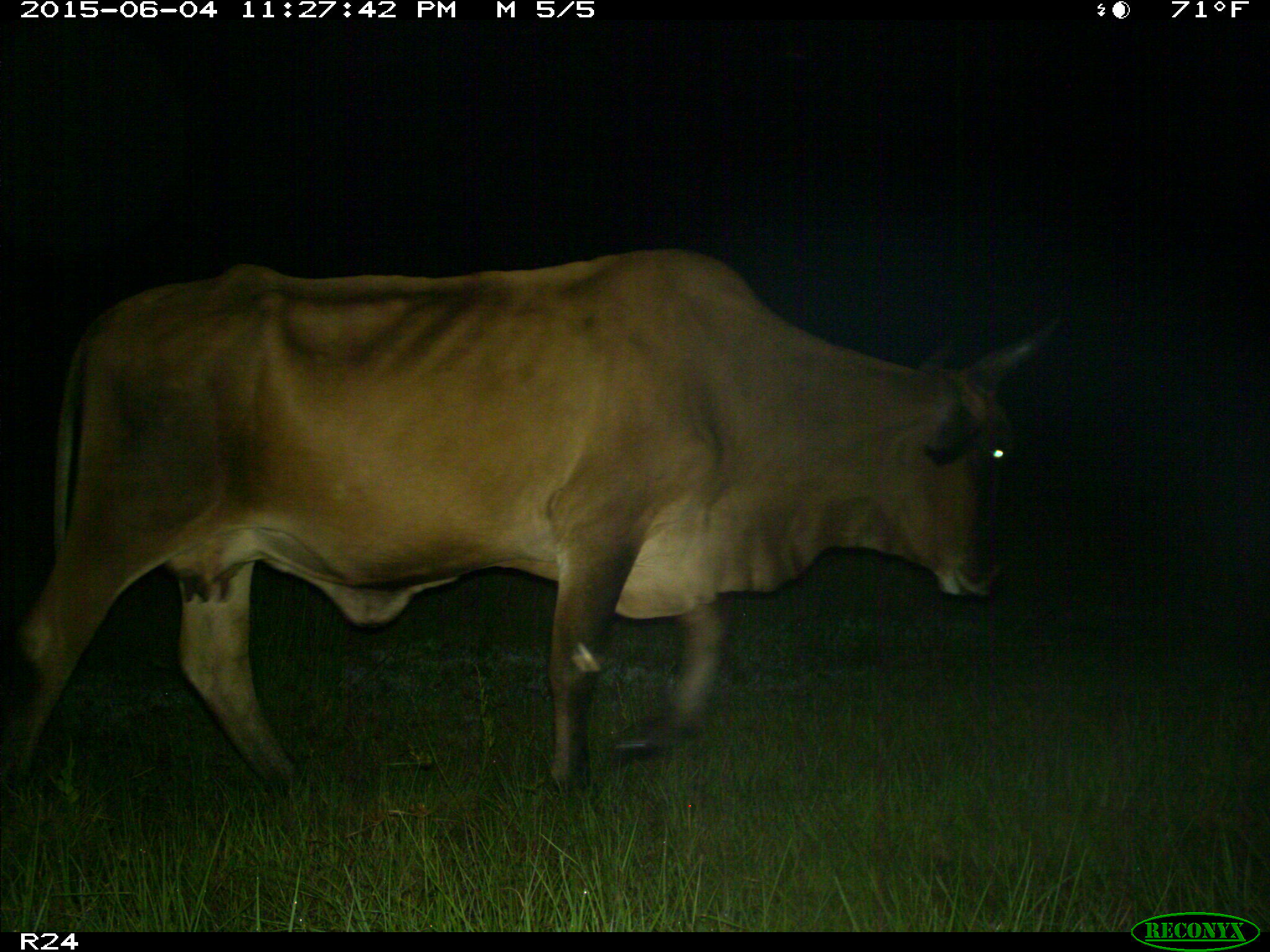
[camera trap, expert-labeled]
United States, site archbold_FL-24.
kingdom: Animalia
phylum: Chordata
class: Mammalia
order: Carnivora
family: Procyonidae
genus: Procyon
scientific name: Procyon lotor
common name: common raccoon